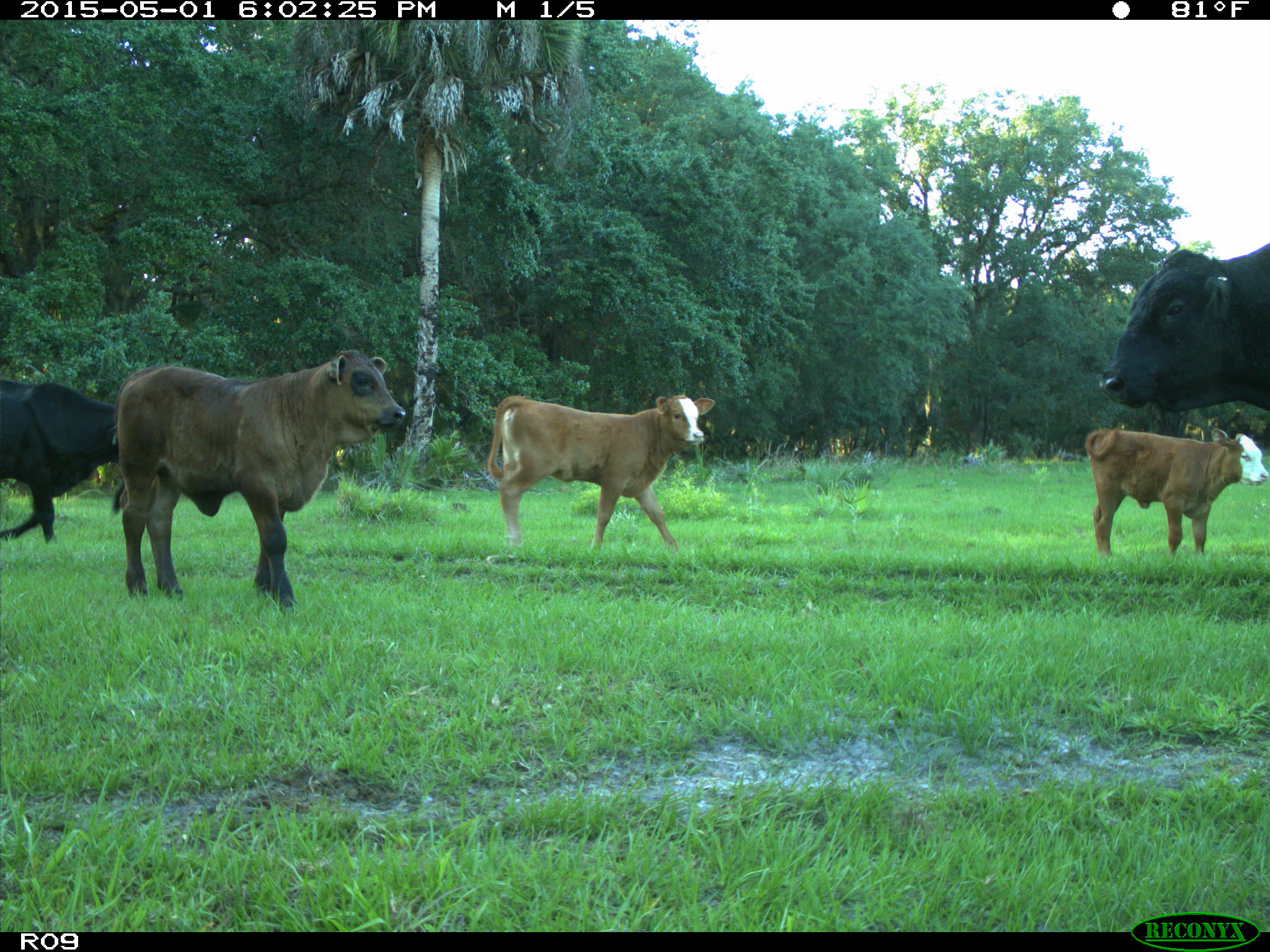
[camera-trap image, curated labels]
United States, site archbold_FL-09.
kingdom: Animalia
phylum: Chordata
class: Mammalia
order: Artiodactyla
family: Bovidae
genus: Bos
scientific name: Bos taurus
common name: domestic cow